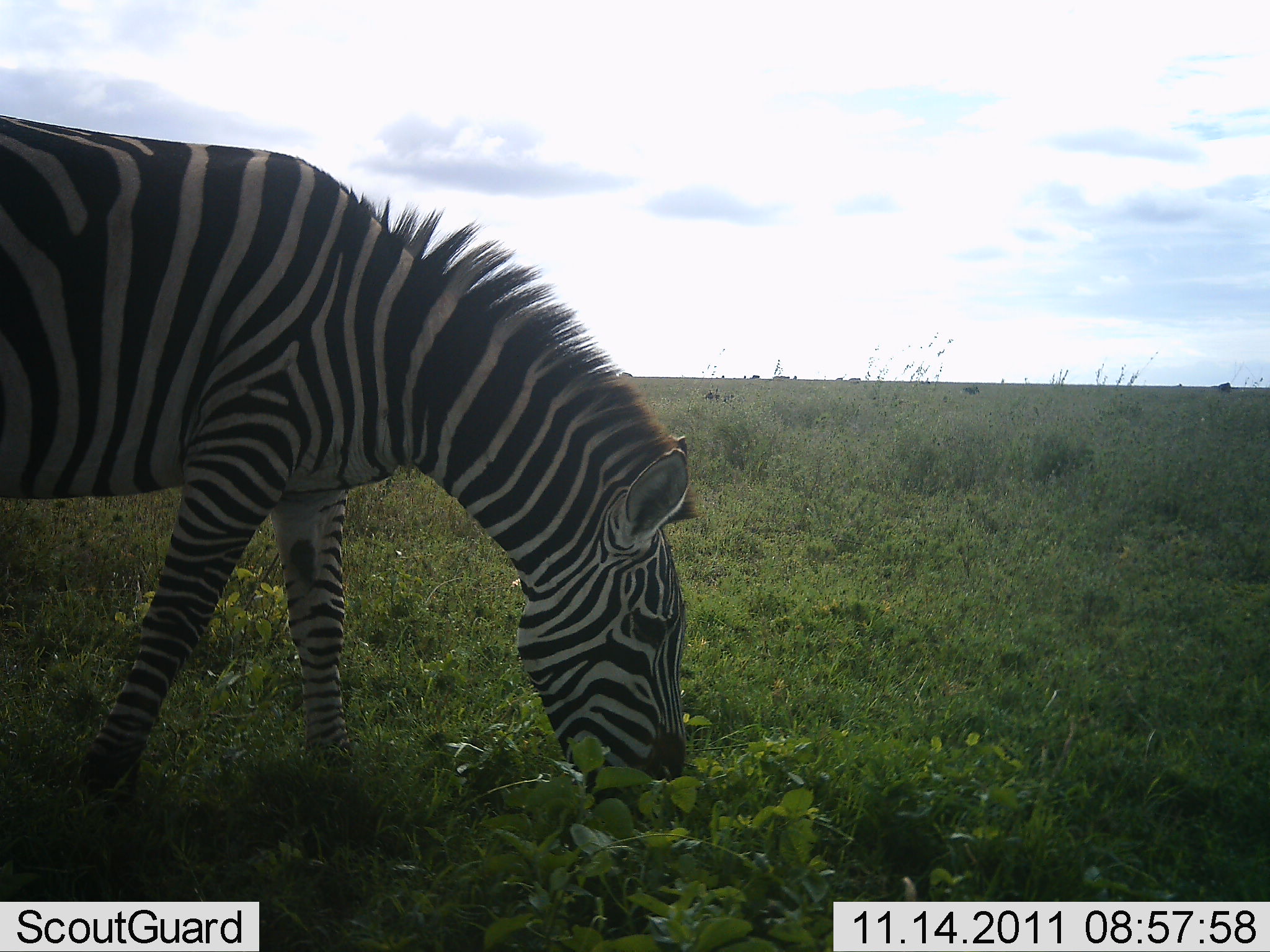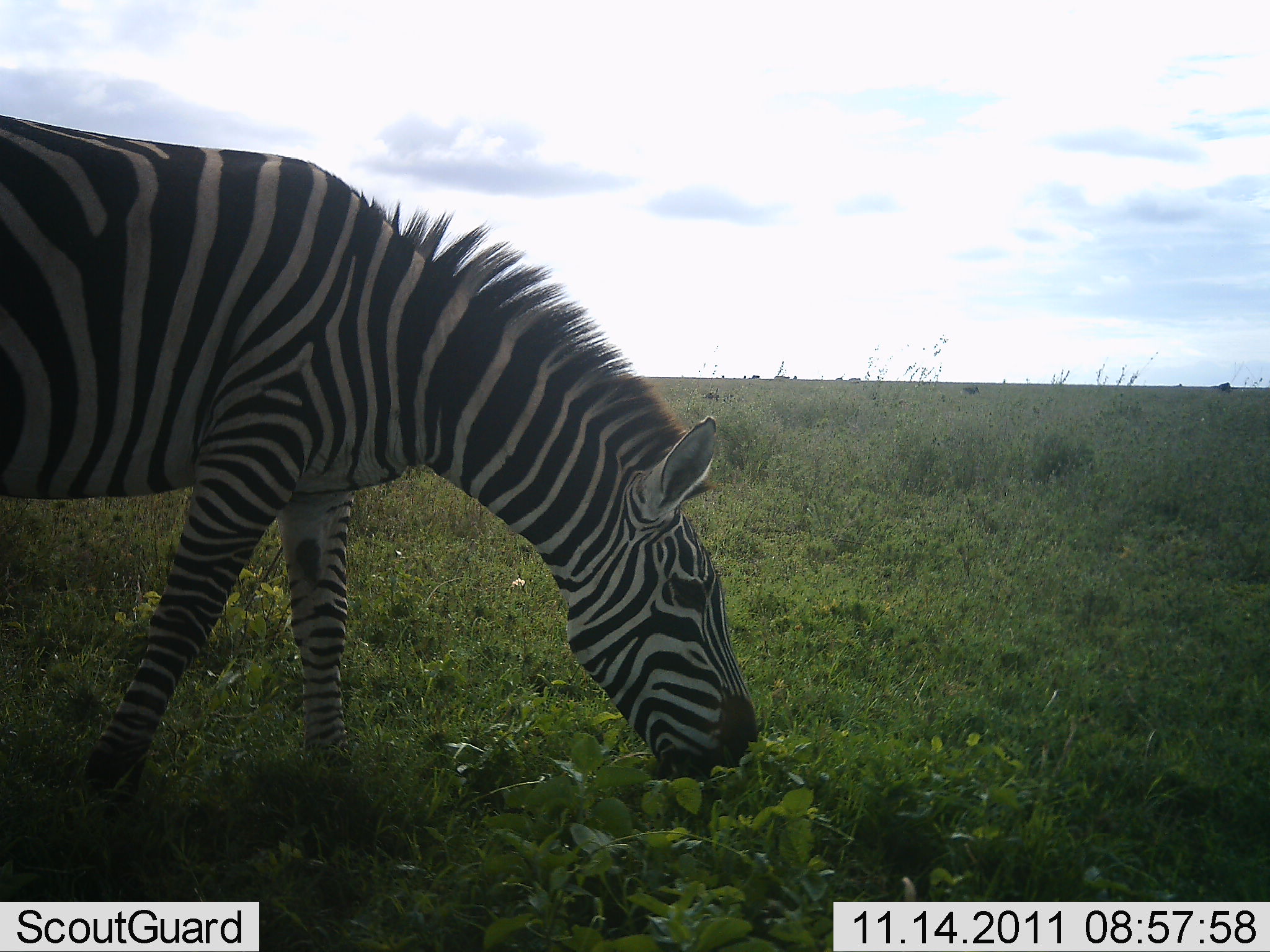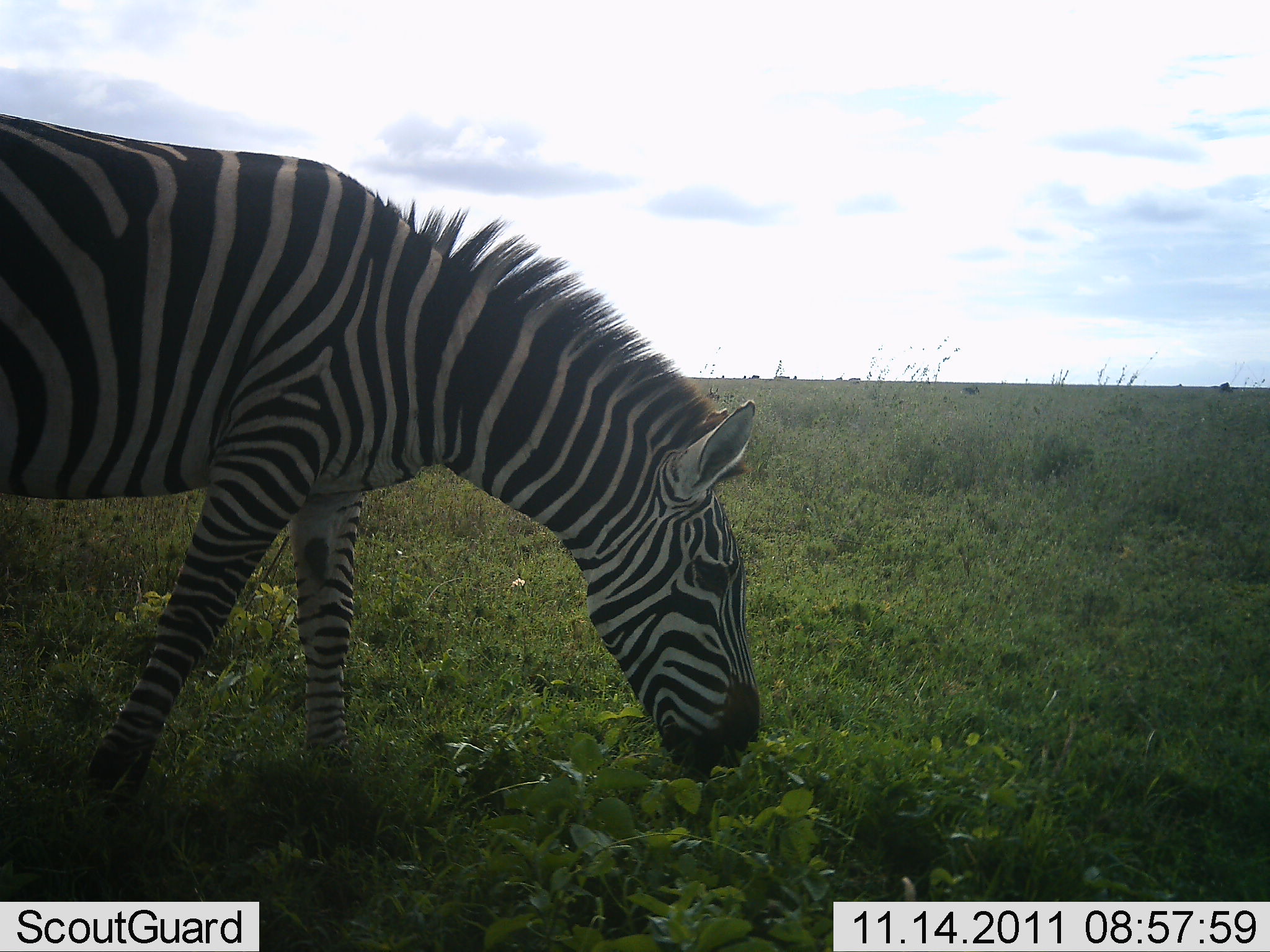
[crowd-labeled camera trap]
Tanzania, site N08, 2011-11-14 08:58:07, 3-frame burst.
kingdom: Animalia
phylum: Chordata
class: Mammalia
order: Perissodactyla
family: Equidae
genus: Equus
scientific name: Equus quagga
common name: plains zebra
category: zebra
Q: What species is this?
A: Zebra (plains zebra) (Equus quagga).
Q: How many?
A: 1.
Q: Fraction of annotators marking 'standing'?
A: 15%.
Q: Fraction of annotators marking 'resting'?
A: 0%.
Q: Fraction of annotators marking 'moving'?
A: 8%.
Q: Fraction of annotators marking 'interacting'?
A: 0%.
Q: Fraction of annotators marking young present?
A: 0%.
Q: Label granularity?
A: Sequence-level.